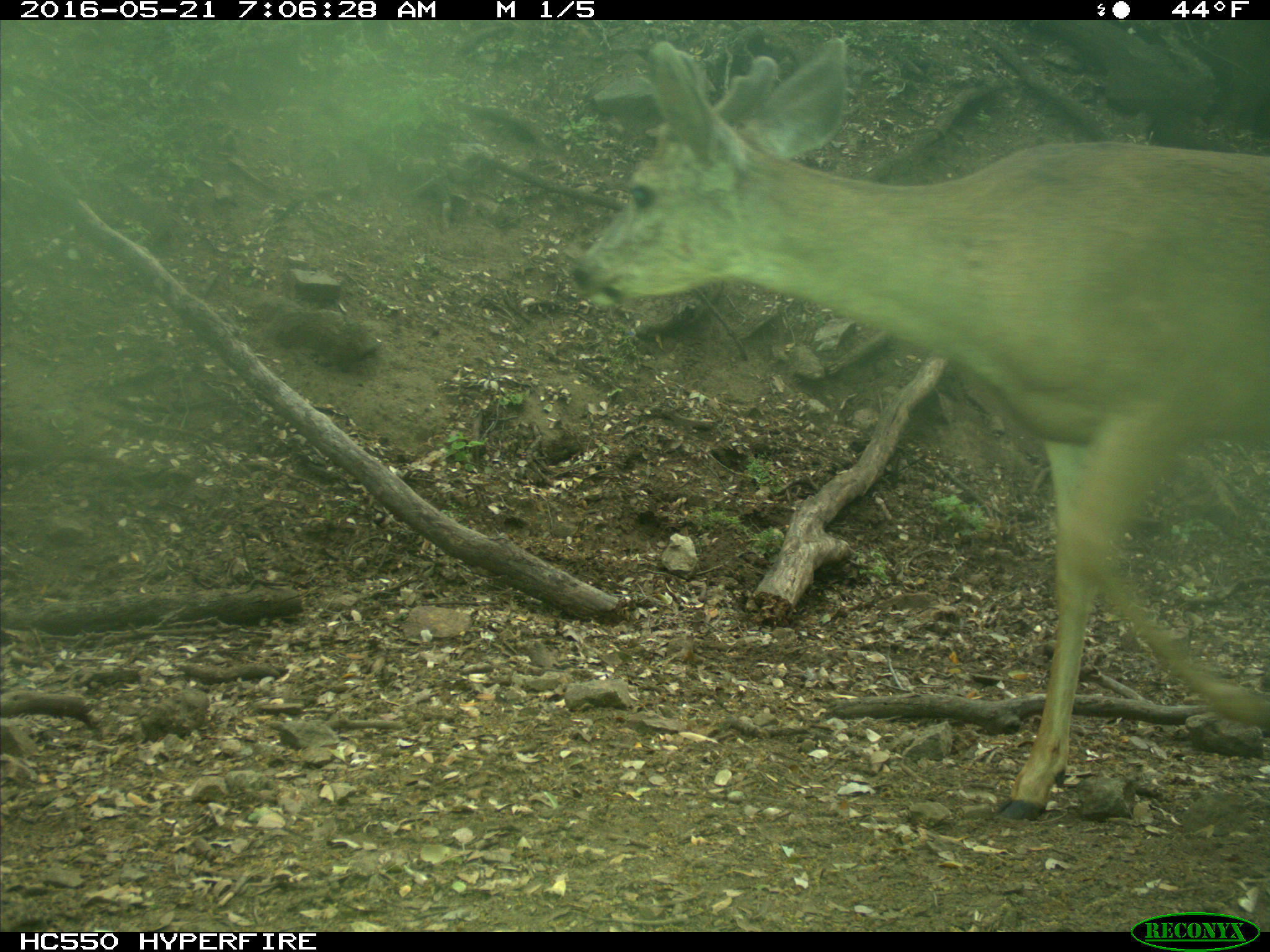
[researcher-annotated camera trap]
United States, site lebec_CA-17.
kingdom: Animalia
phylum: Chordata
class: Mammalia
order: Artiodactyla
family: Cervidae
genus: Odocoileus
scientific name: Odocoileus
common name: deer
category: unidentified deer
Unidentified deer (deer) (Odocoileus).